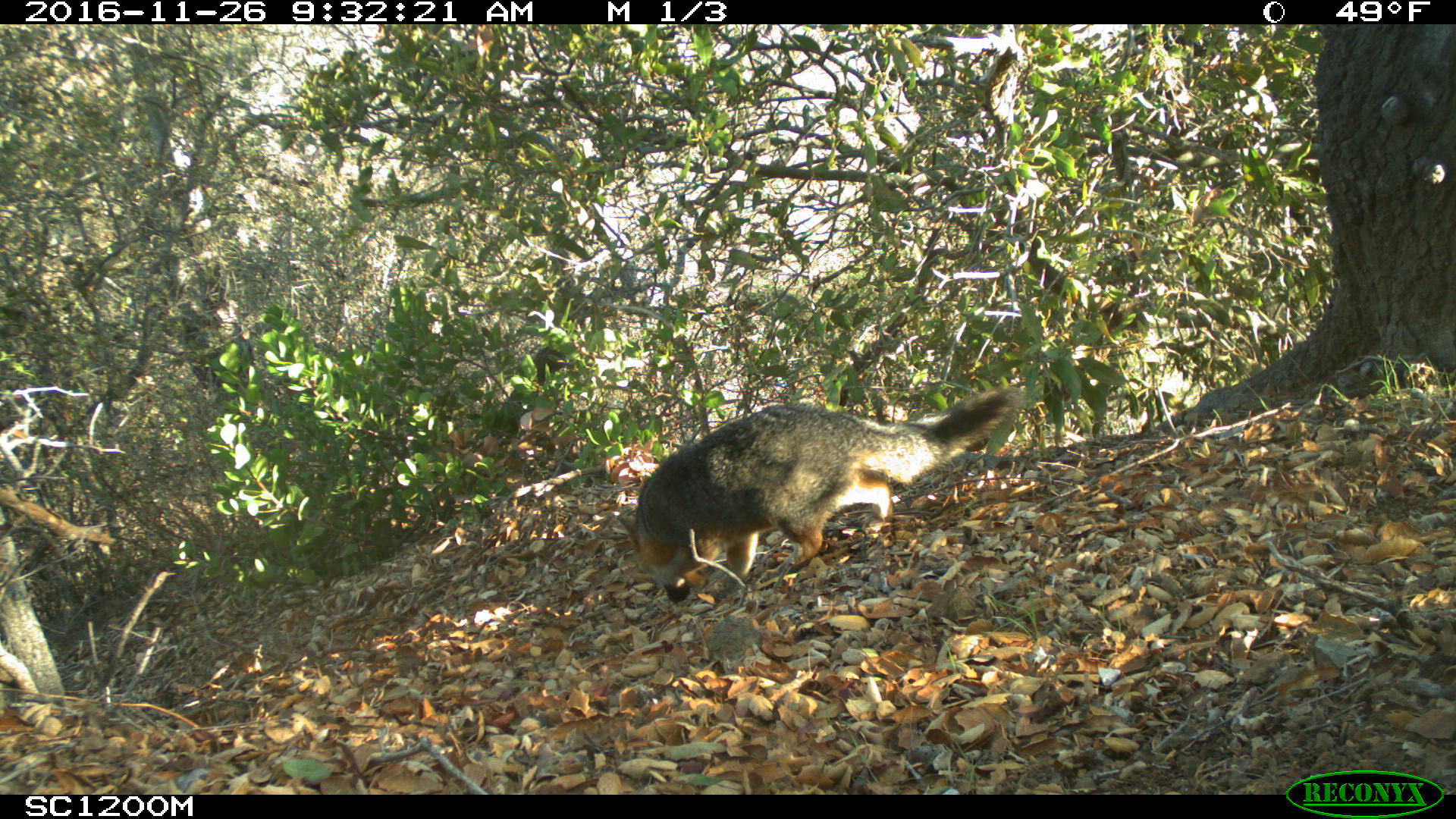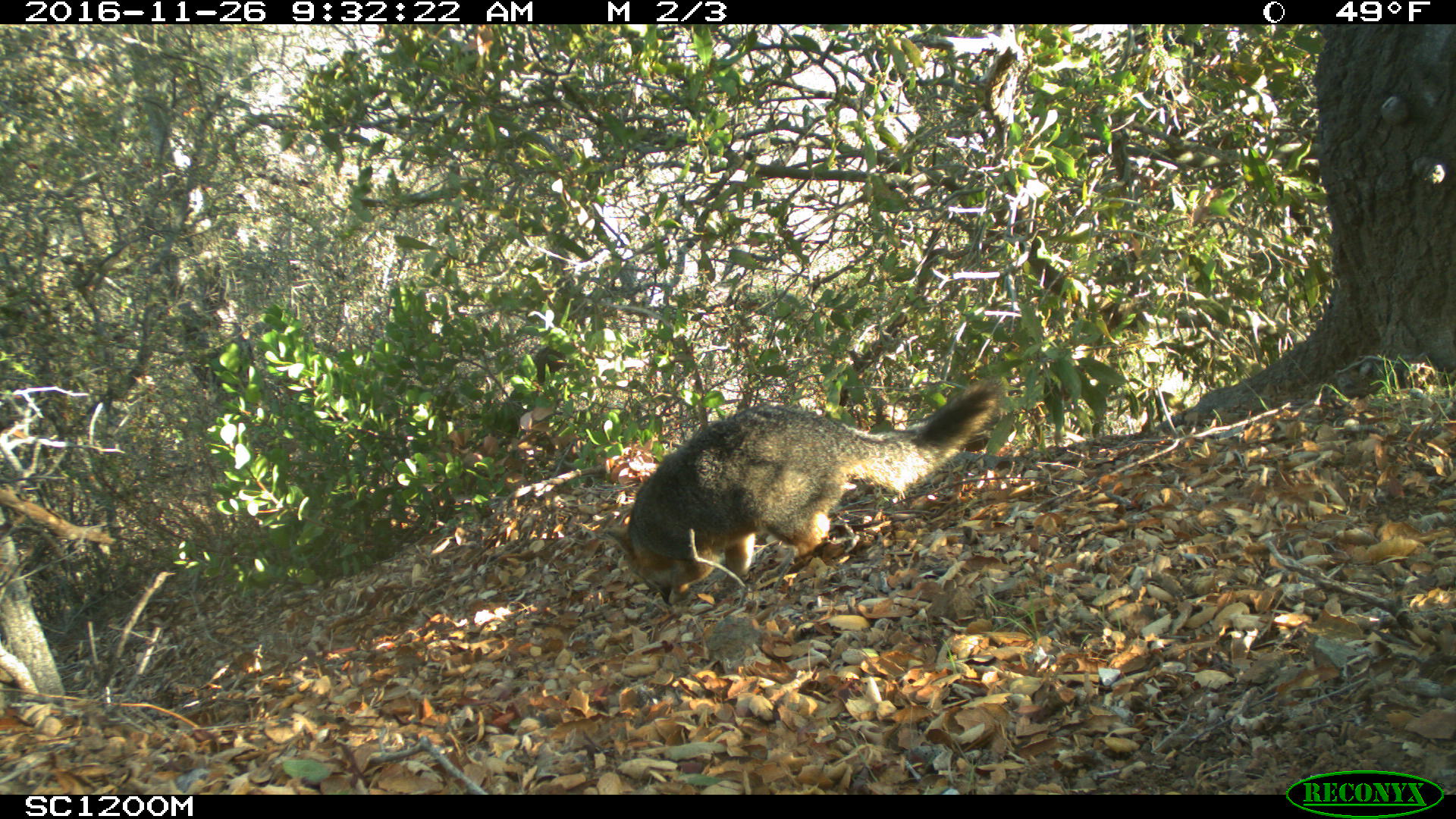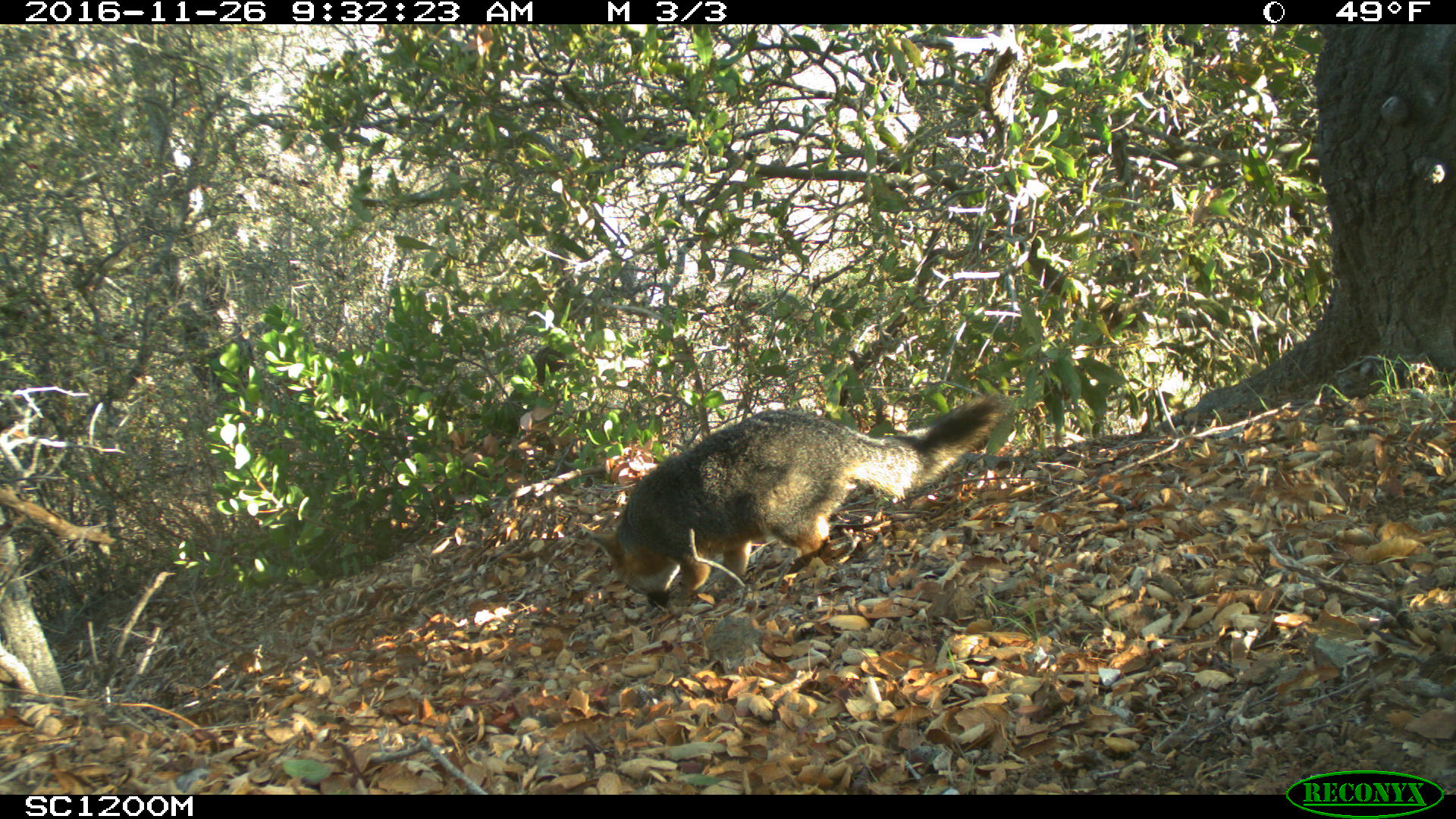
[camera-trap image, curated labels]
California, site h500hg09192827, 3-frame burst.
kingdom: Animalia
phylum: Chordata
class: Mammalia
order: Carnivora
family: Canidae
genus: Urocyon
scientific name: Urocyon littoralis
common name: island fox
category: fox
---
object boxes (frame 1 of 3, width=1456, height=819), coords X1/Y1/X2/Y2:
fox: 616/386/1026/602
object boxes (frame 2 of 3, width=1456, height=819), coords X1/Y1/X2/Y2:
fox: 602/376/1003/607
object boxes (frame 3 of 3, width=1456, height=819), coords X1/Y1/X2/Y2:
fox: 588/391/1011/611